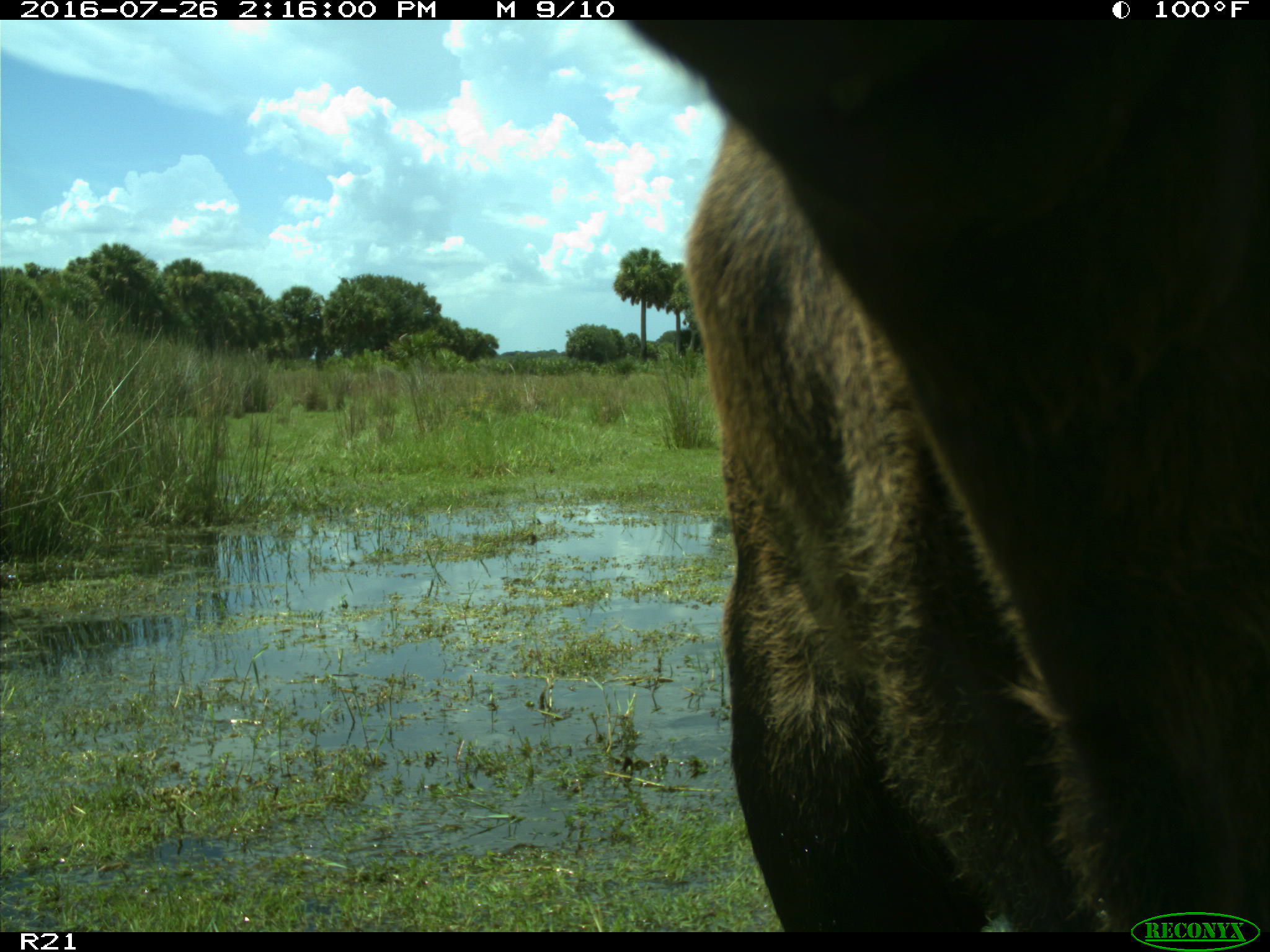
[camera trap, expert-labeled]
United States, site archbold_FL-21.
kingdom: Animalia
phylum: Chordata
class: Mammalia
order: Artiodactyla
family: Bovidae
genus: Bos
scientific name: Bos taurus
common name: domestic cow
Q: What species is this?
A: Bos taurus (domestic cow).